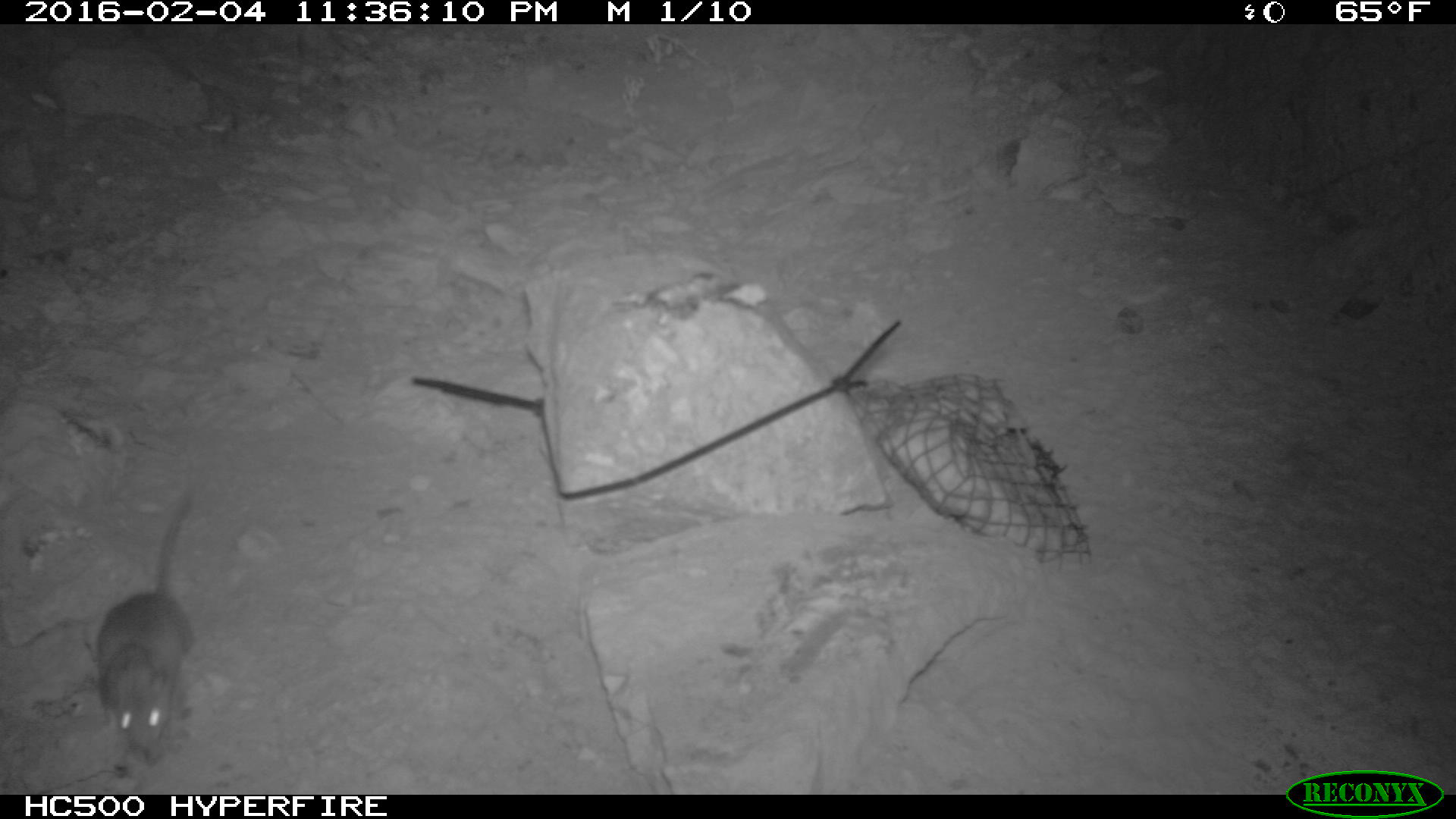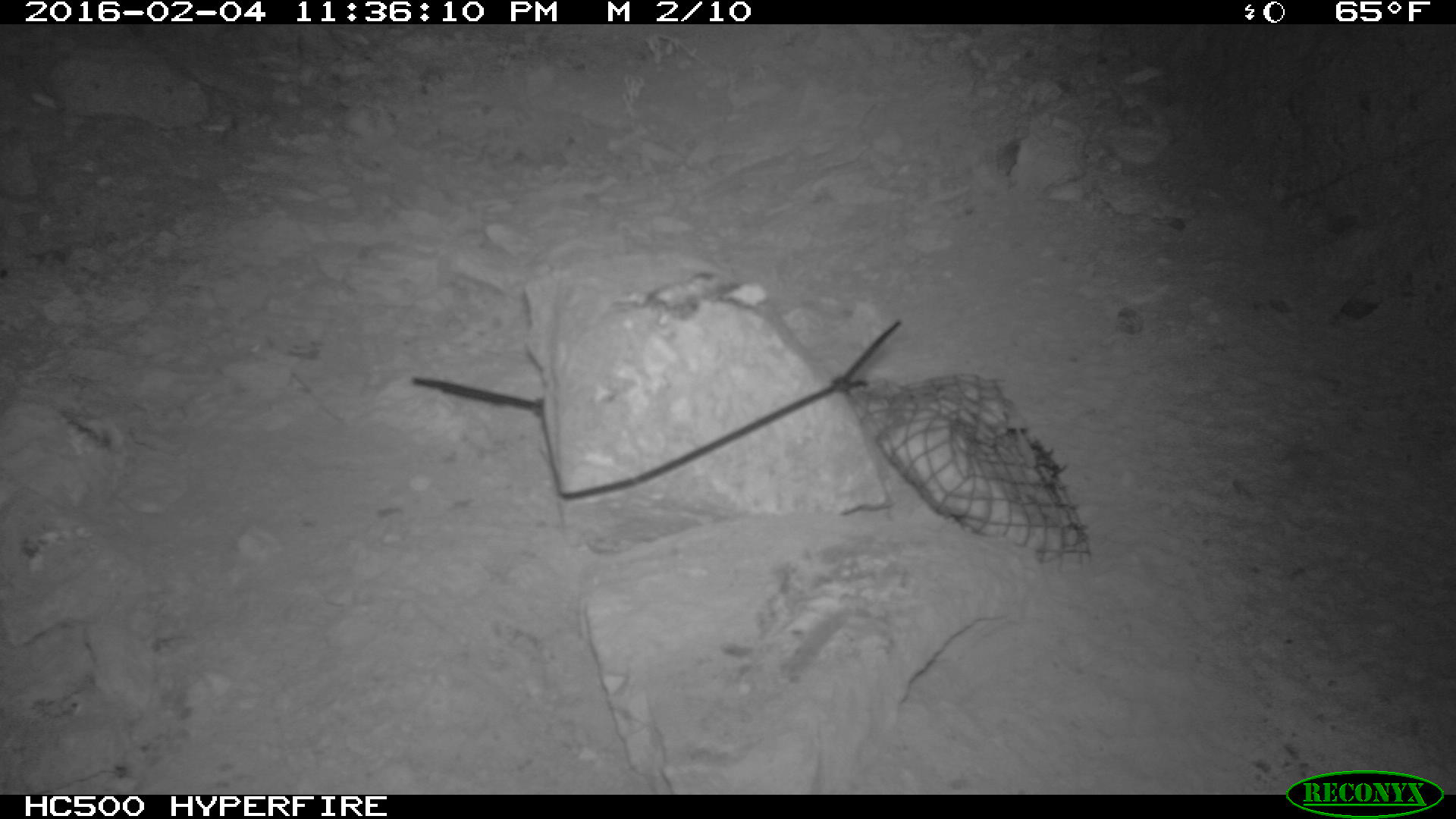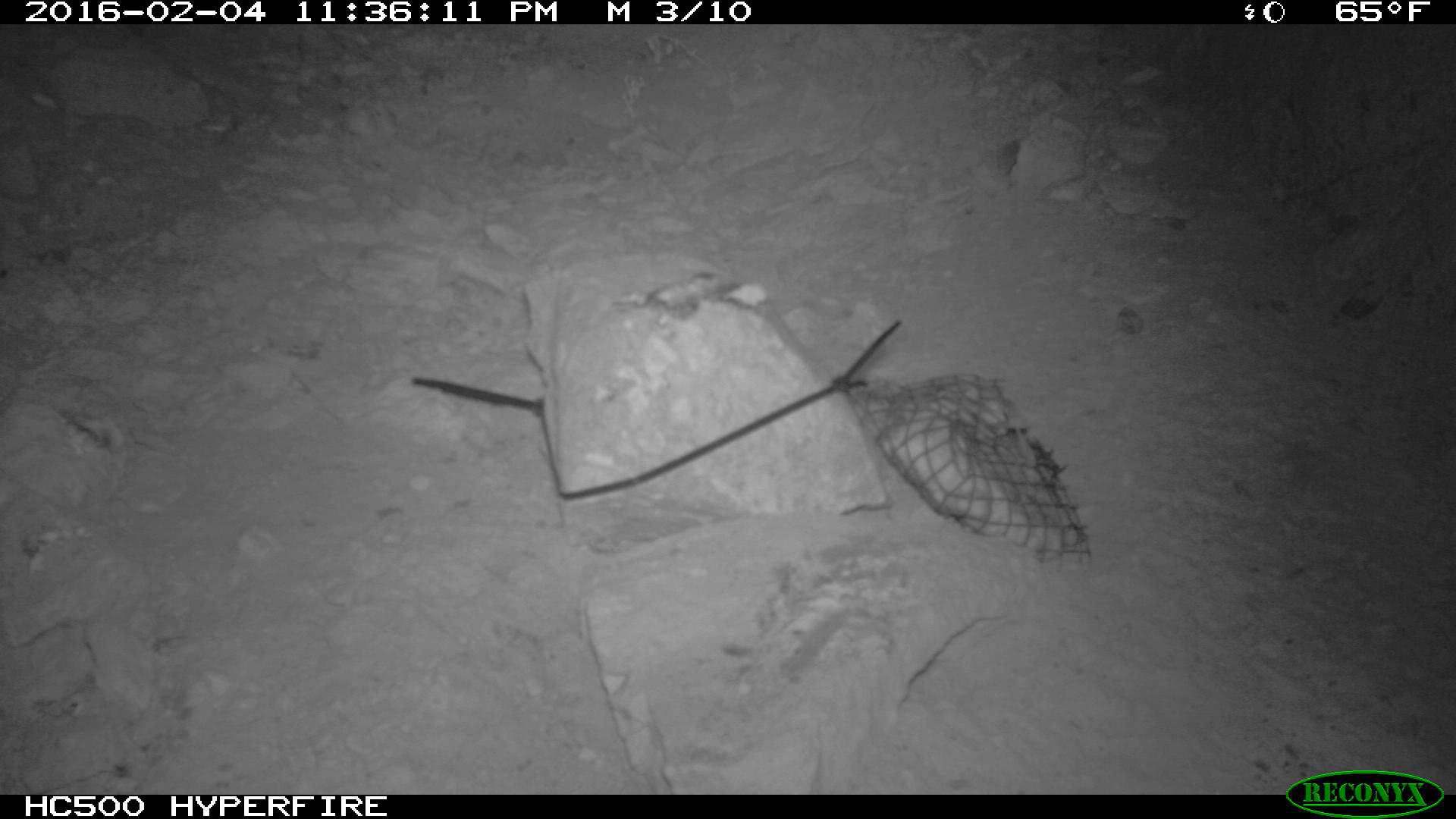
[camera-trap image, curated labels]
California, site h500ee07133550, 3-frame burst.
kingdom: Animalia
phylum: Chordata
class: Mammalia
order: Rodentia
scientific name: Rodentia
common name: rodent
Rodent (Rodentia).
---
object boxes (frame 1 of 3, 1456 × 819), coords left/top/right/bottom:
rodent: 98/478/196/762